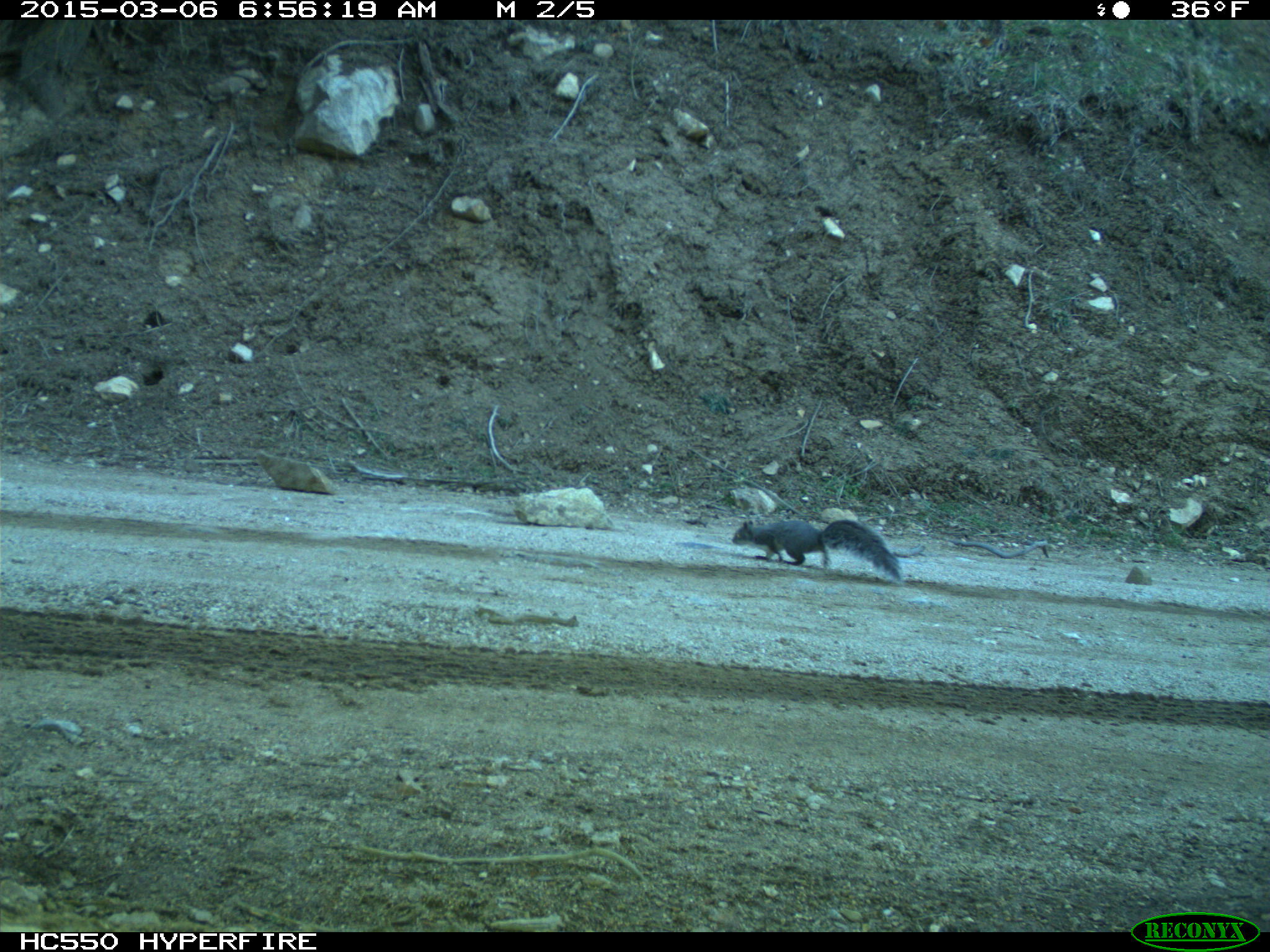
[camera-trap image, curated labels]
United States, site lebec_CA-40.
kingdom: Animalia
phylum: Chordata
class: Mammalia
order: Rodentia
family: Sciuridae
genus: Sciurus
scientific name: Sciurus carolinensis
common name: eastern gray squirrel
Sciurus carolinensis (eastern gray squirrel).